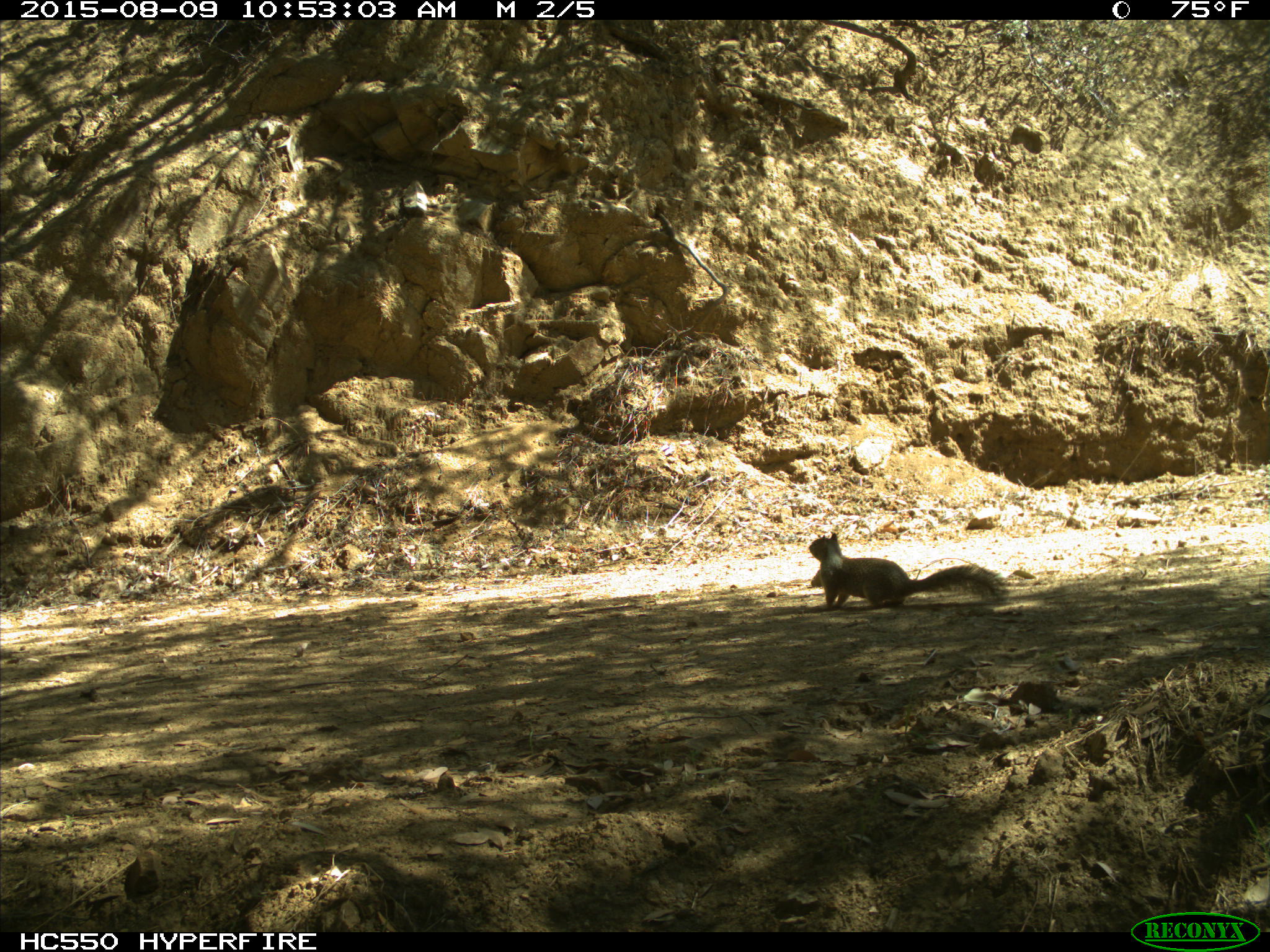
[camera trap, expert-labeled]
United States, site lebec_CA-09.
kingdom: Animalia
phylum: Chordata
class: Mammalia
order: Rodentia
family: Sciuridae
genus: Otospermophilus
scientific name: Otospermophilus beecheyi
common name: california ground squirrel